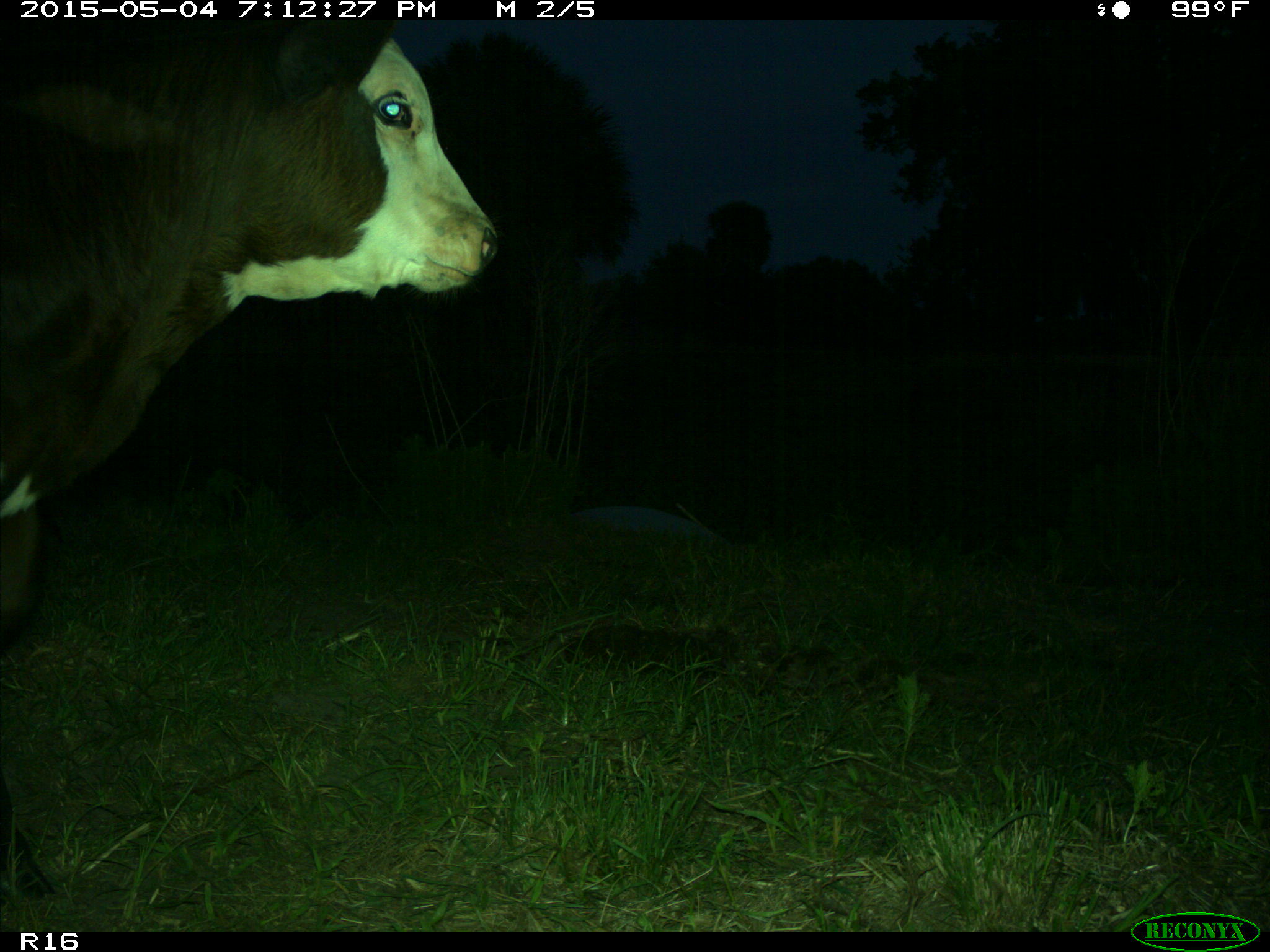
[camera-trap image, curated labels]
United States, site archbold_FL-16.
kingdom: Animalia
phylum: Chordata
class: Mammalia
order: Artiodactyla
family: Bovidae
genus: Bos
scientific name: Bos taurus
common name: domestic cow